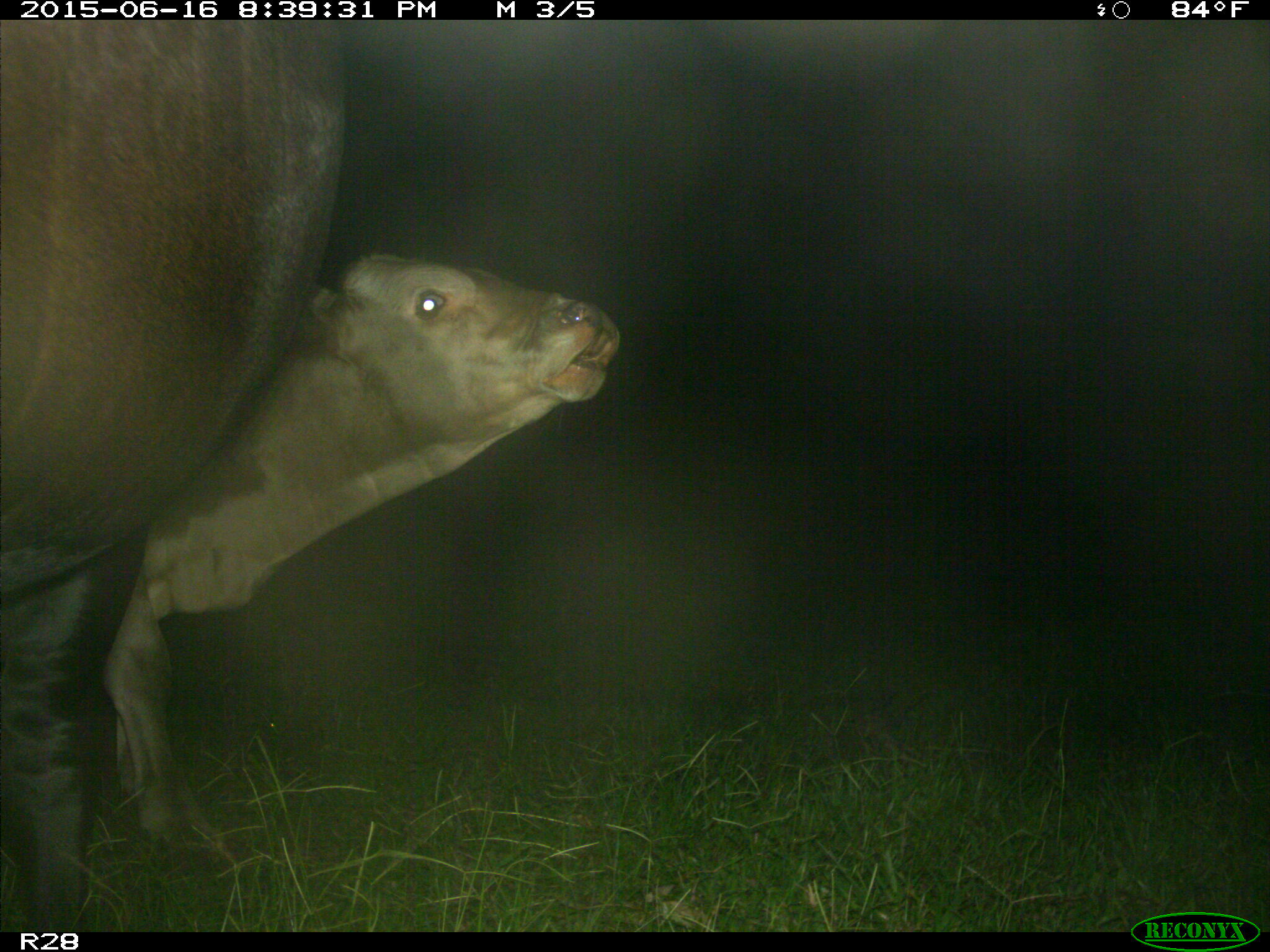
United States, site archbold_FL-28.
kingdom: Animalia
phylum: Chordata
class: Mammalia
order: Artiodactyla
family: Bovidae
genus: Bos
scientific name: Bos taurus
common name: domestic cow